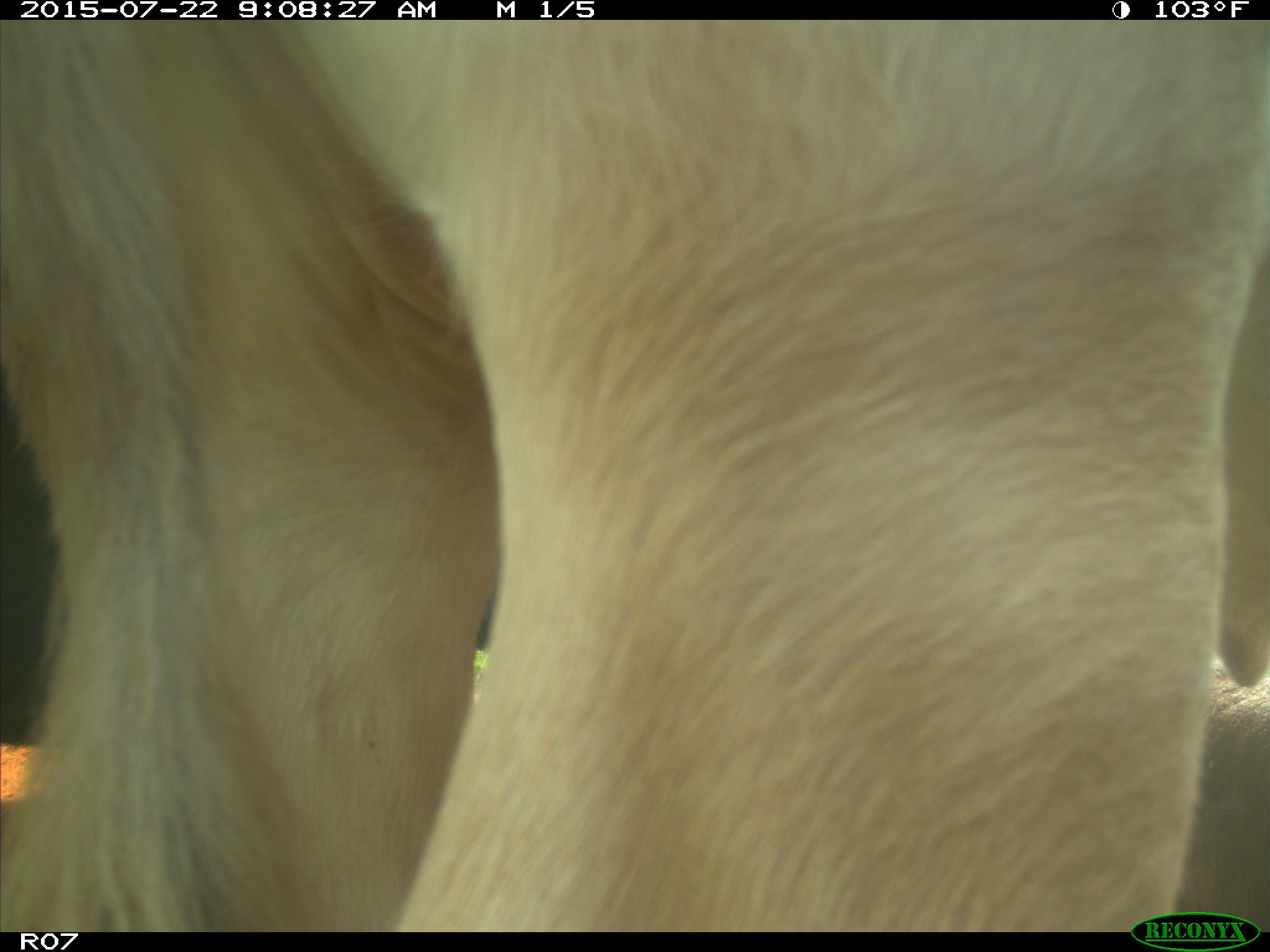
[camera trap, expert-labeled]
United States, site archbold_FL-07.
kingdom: Animalia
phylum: Chordata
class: Mammalia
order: Artiodactyla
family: Bovidae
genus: Bos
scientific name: Bos taurus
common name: domestic cow